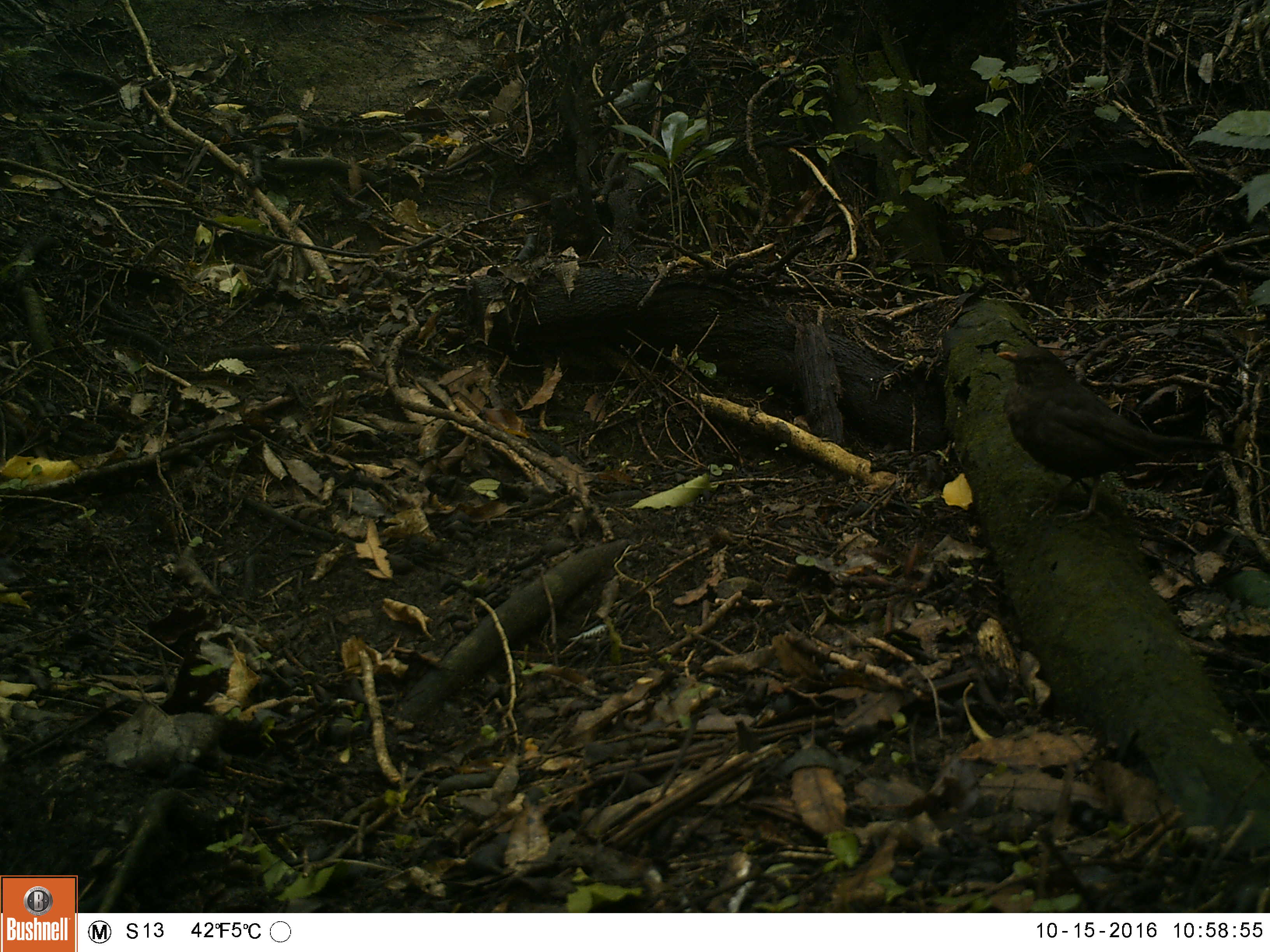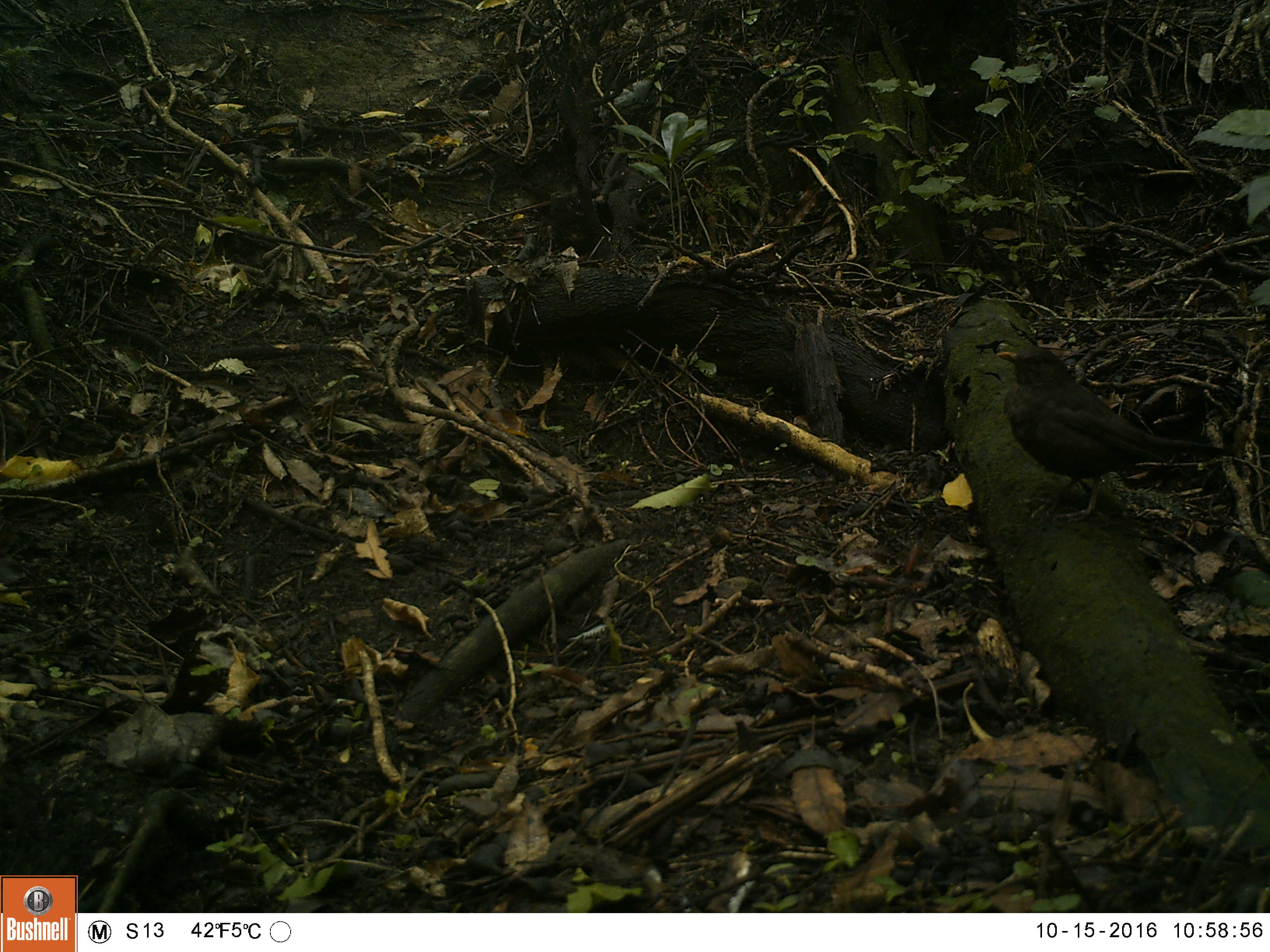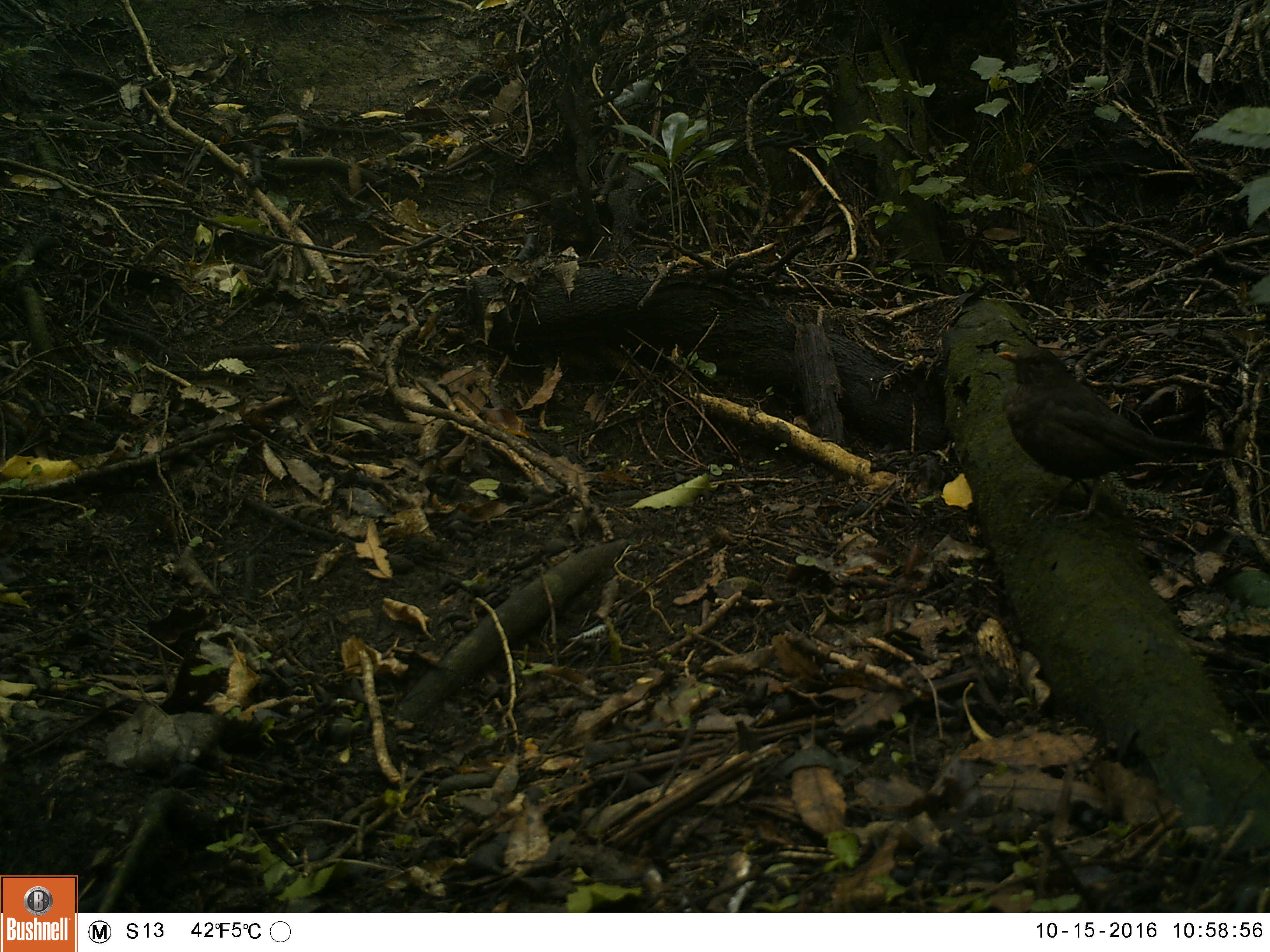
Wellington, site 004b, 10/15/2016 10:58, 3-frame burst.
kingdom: Animalia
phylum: Chordata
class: Aves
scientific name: Aves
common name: bird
Bird (Aves).